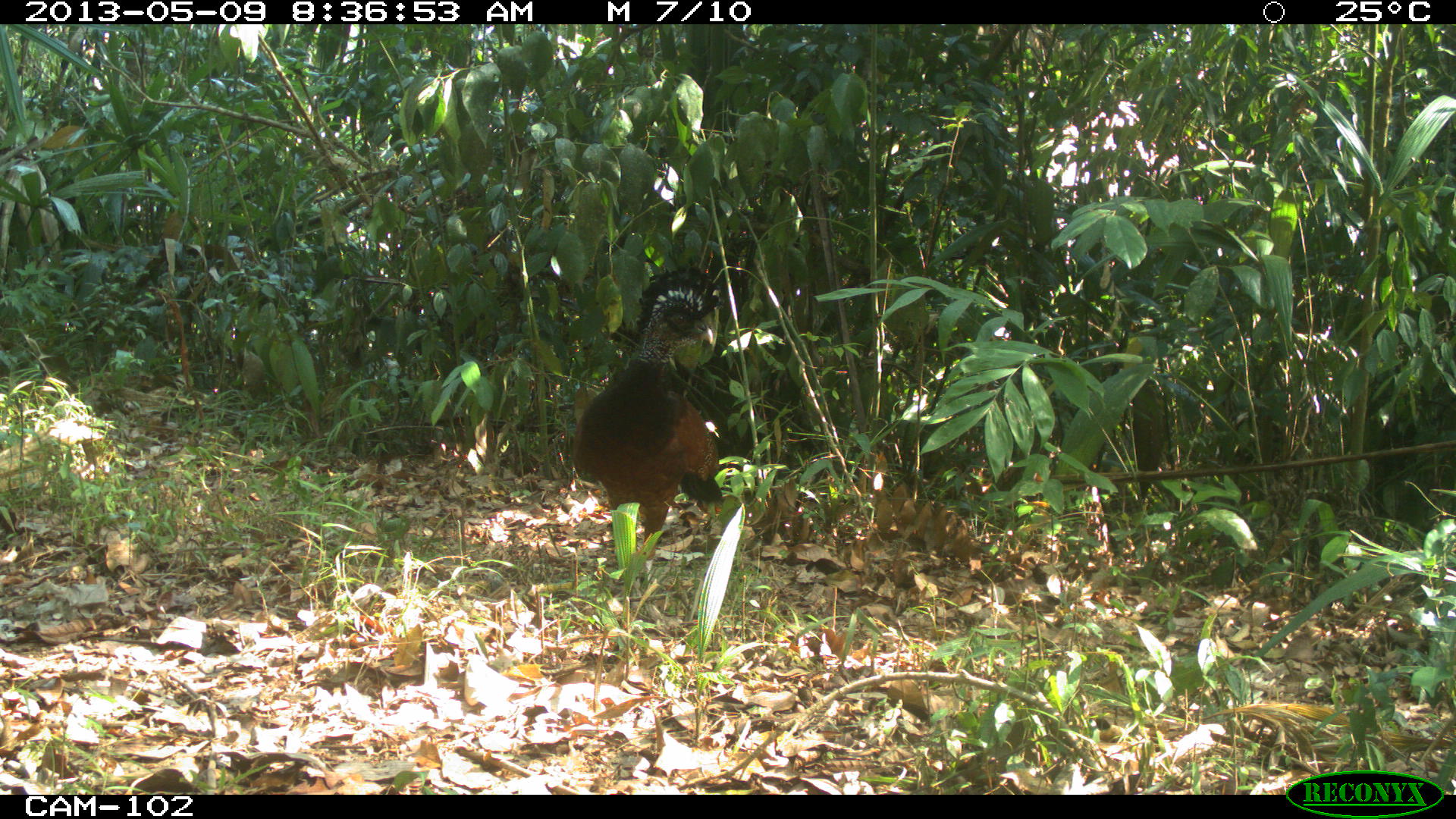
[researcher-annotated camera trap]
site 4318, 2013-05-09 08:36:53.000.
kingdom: Animalia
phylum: Chordata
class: Aves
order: Galliformes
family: Cracidae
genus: Crax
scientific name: Crax rubra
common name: great curassow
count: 1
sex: female